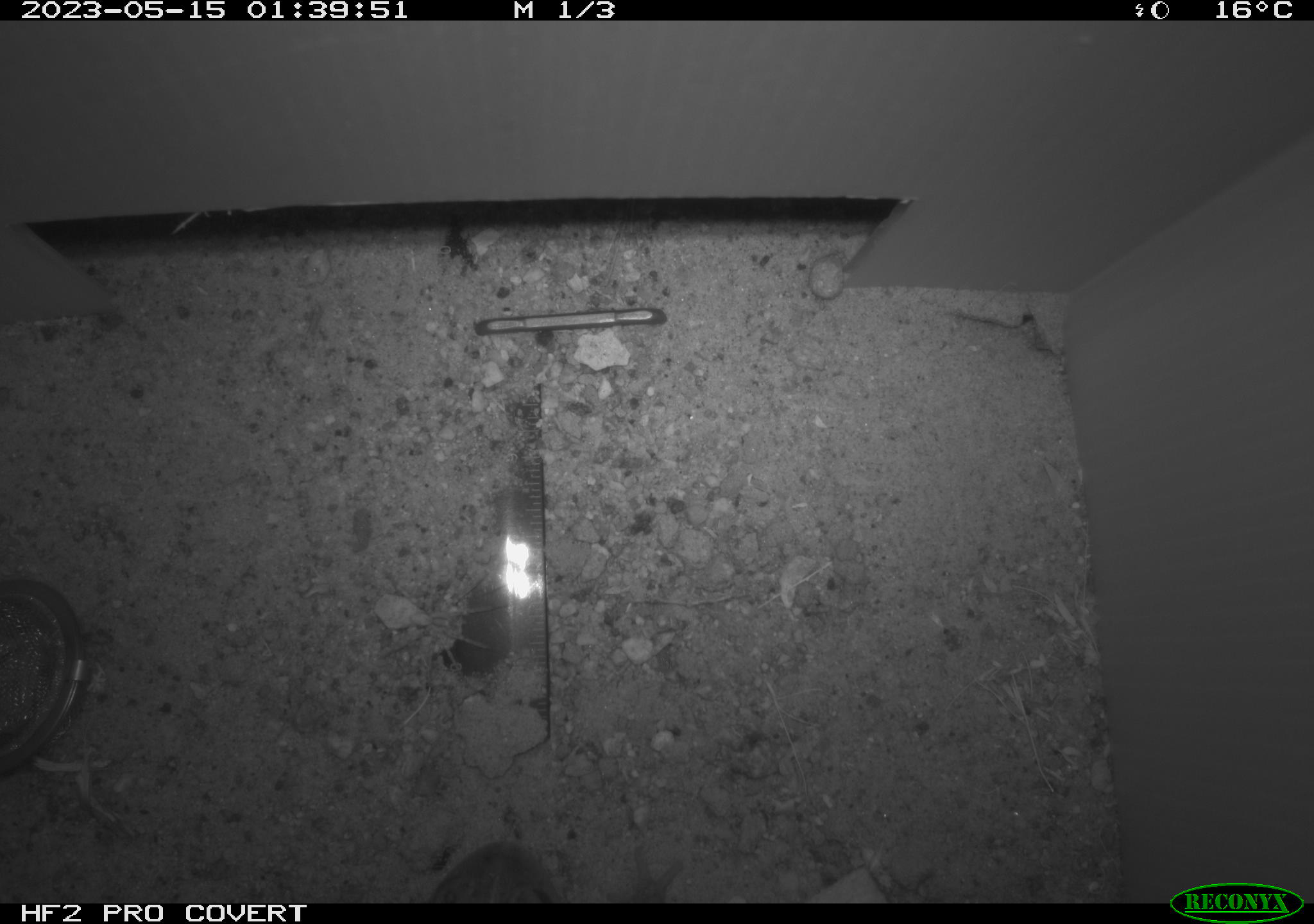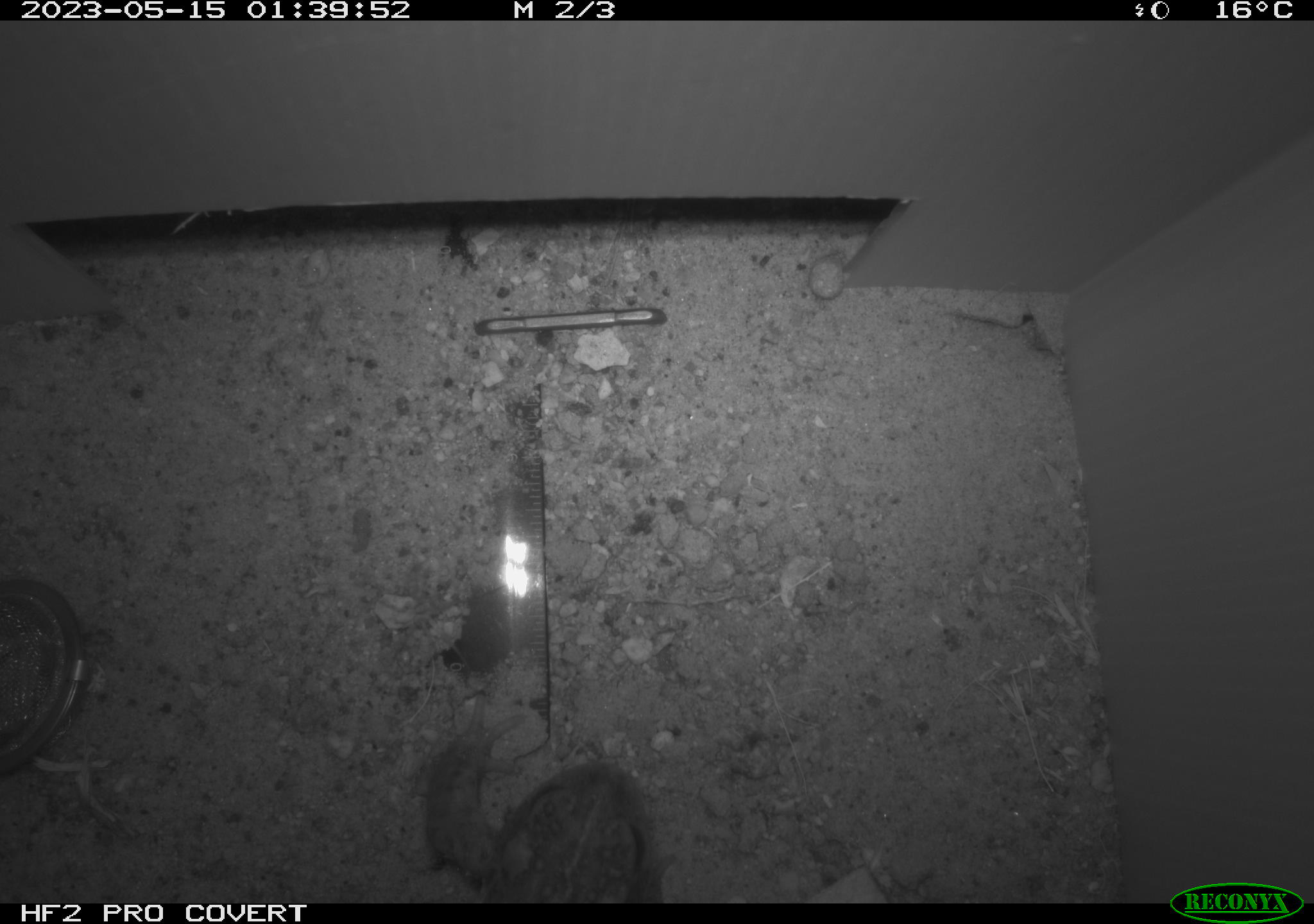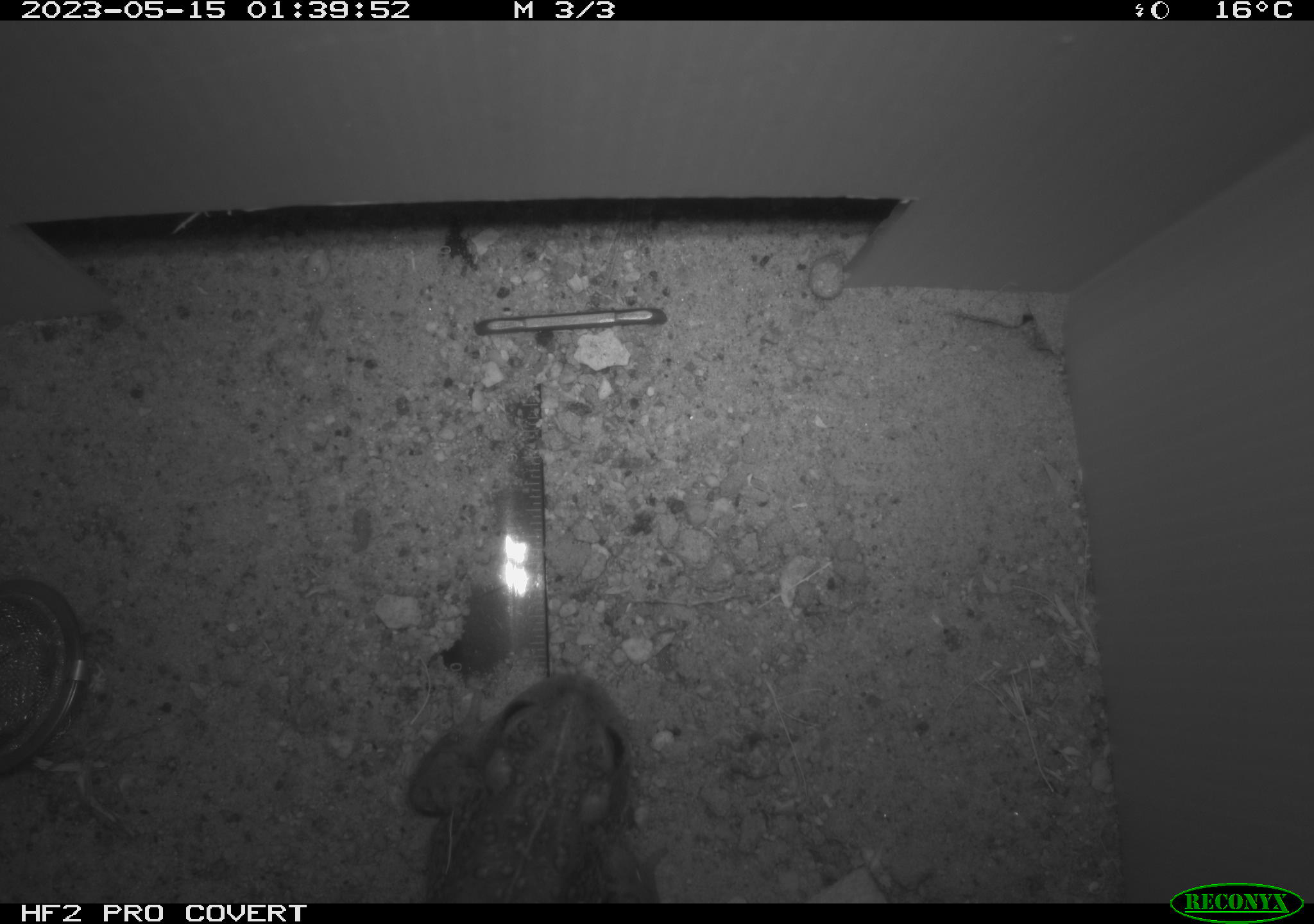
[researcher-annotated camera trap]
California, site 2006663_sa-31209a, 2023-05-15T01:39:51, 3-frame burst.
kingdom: Animalia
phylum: Chordata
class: Amphibia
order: Anura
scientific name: Anura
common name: frogs